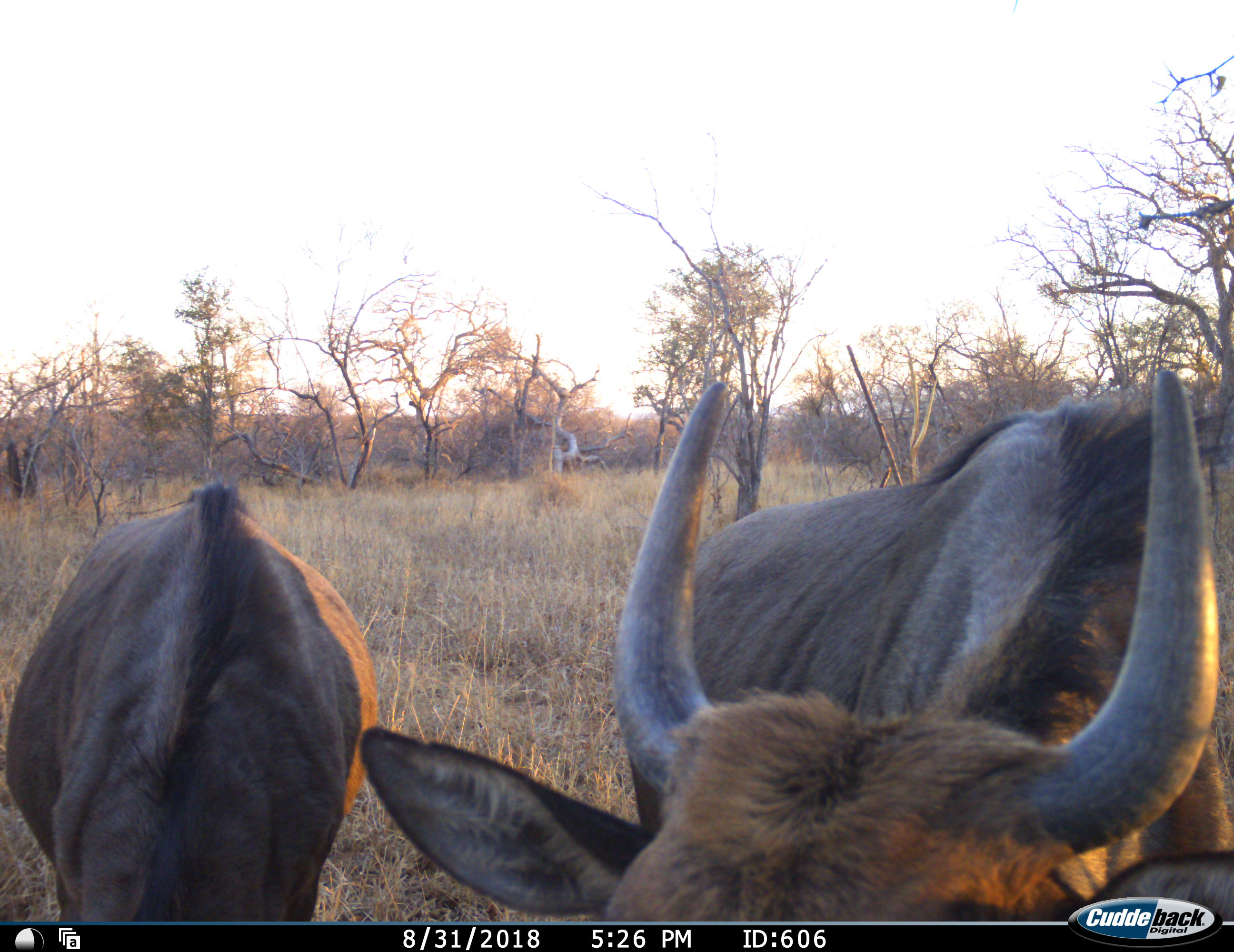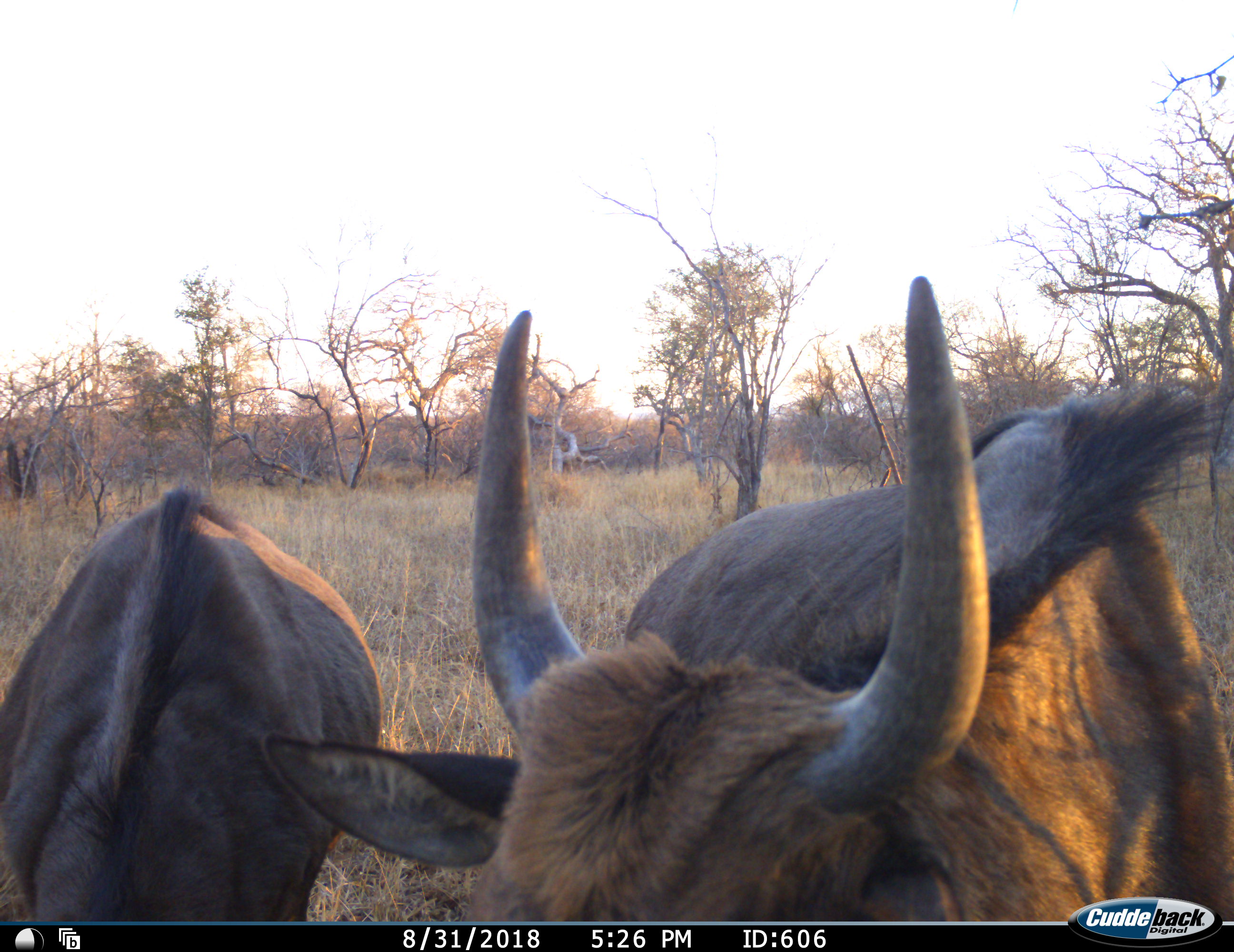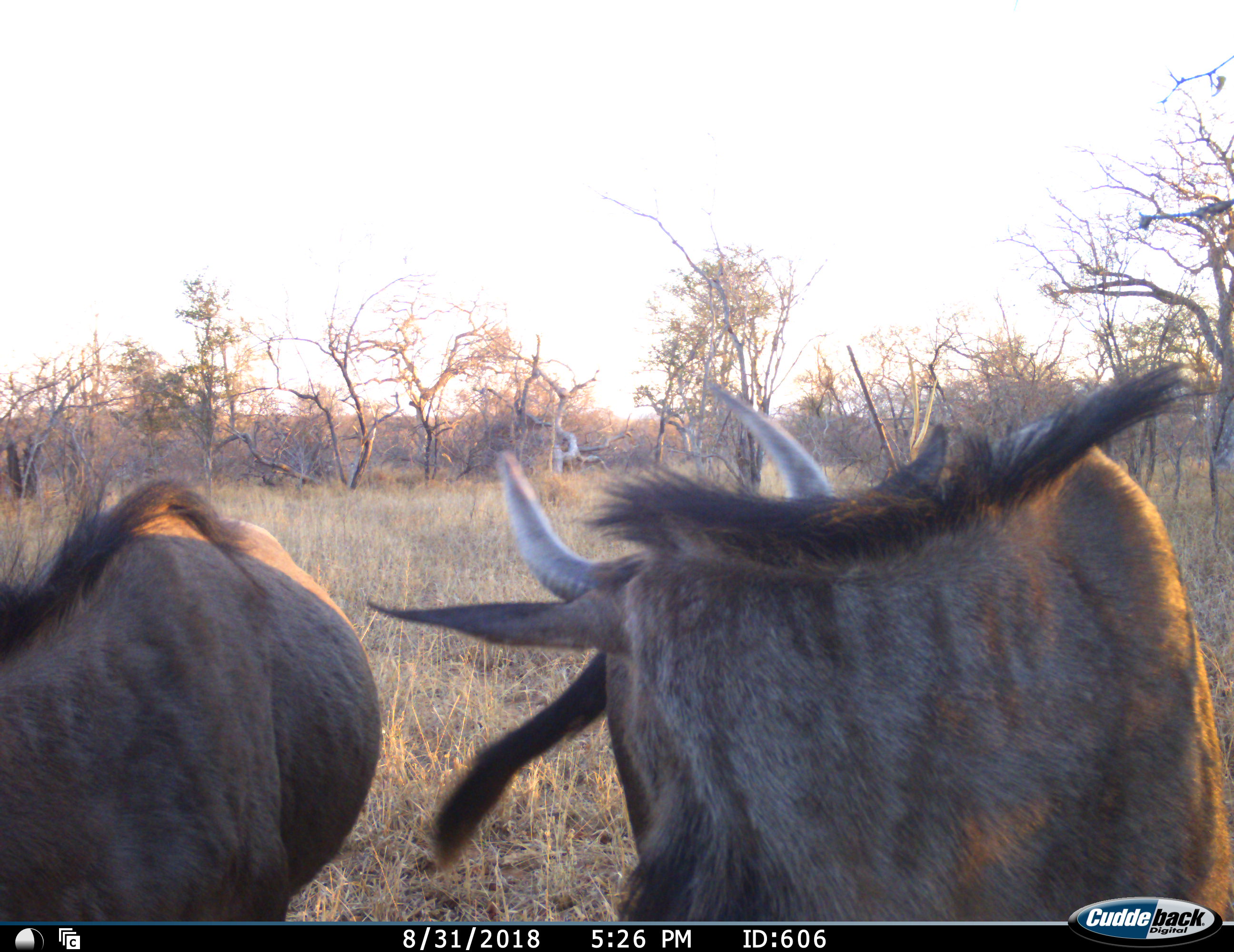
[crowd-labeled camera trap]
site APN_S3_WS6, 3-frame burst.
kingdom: Animalia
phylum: Chordata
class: Mammalia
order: Artiodactyla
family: Bovidae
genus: Connochaetes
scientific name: Connochaetes taurinus taurinus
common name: blue wildebeest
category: wildebeestblue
Wildebeestblue (blue wildebeest) (Connochaetes taurinus taurinus), count 2. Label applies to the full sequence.